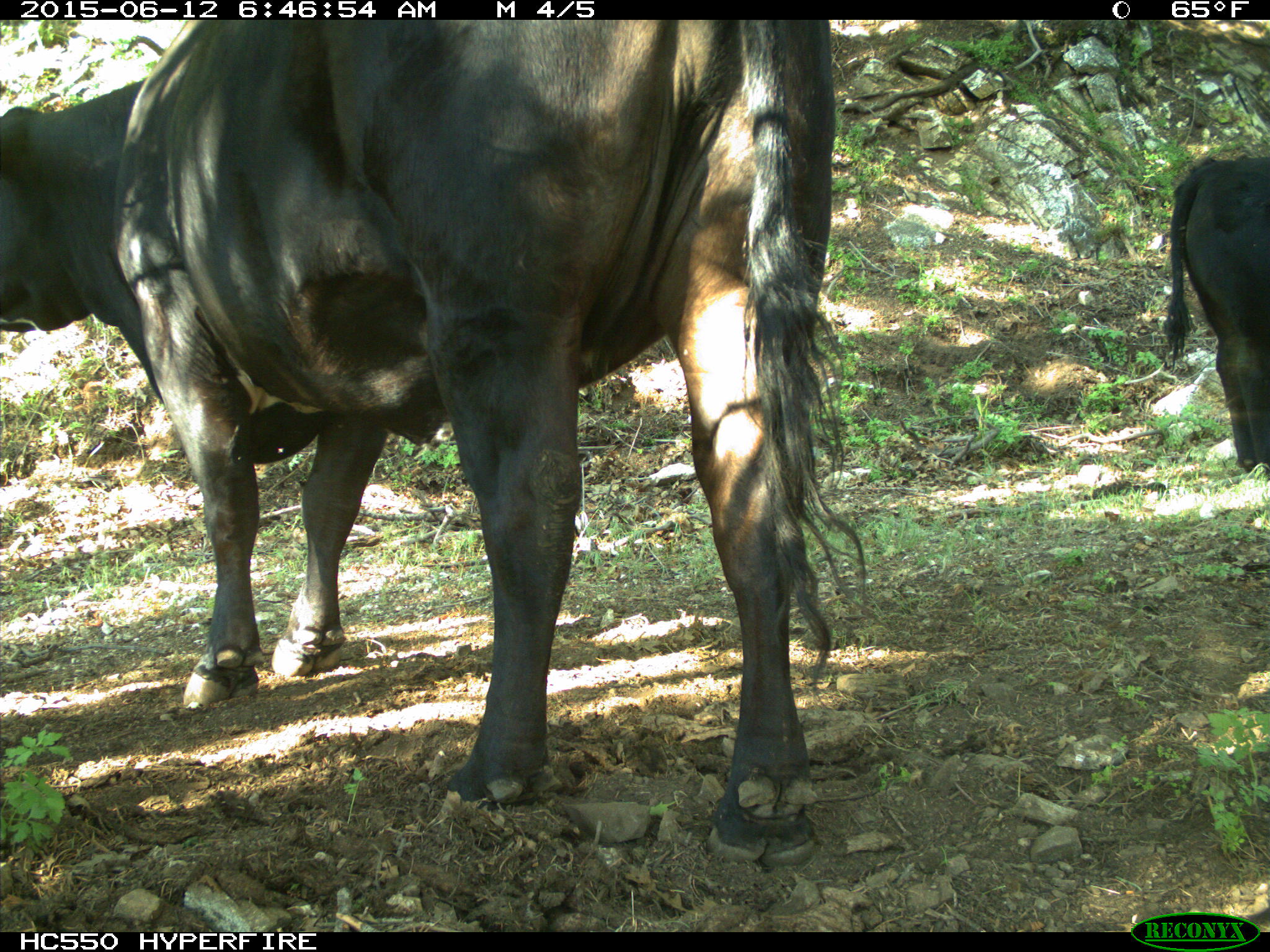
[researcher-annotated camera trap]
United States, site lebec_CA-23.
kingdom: Animalia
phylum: Chordata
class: Mammalia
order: Artiodactyla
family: Bovidae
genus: Bos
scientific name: Bos taurus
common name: domestic cow